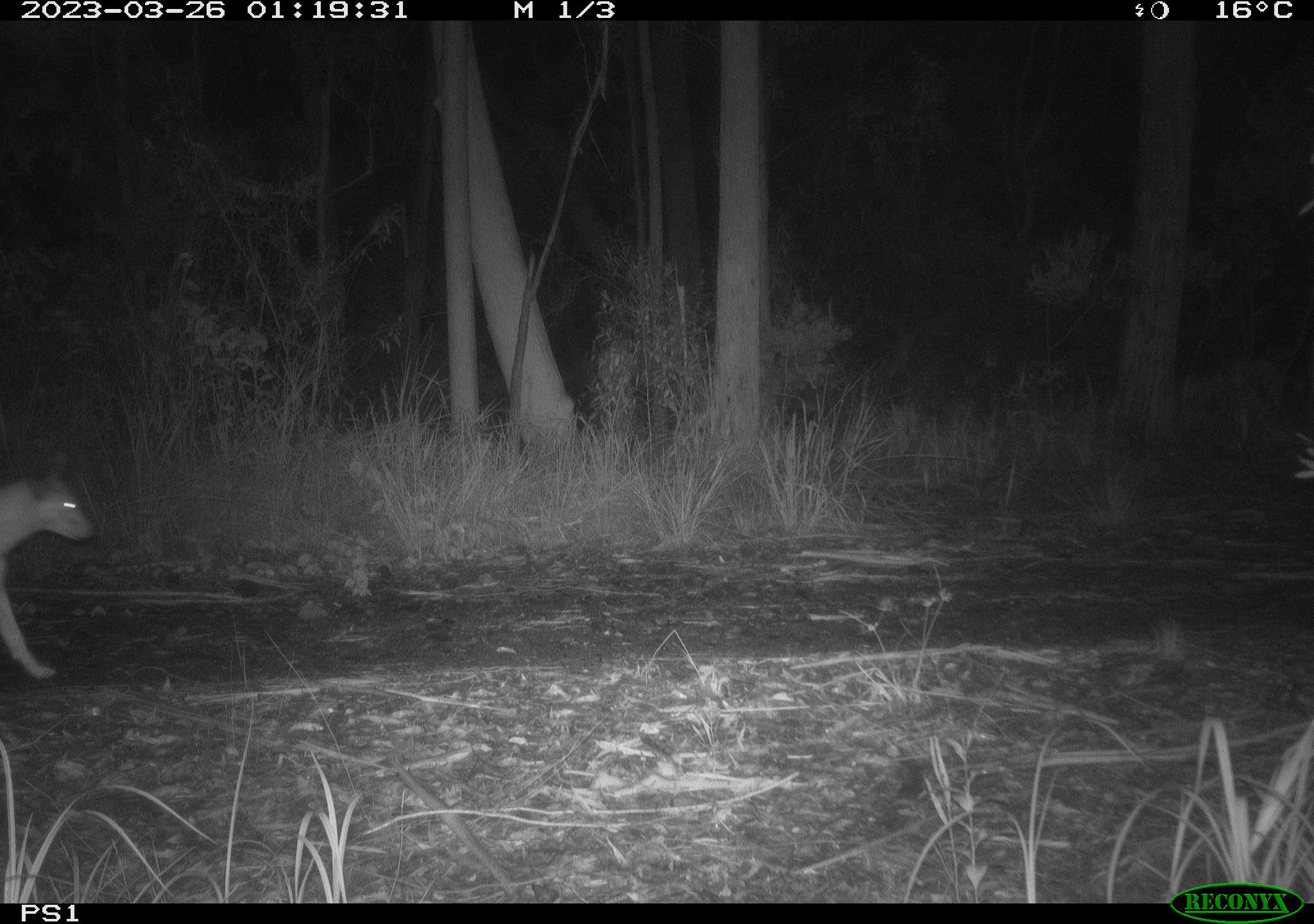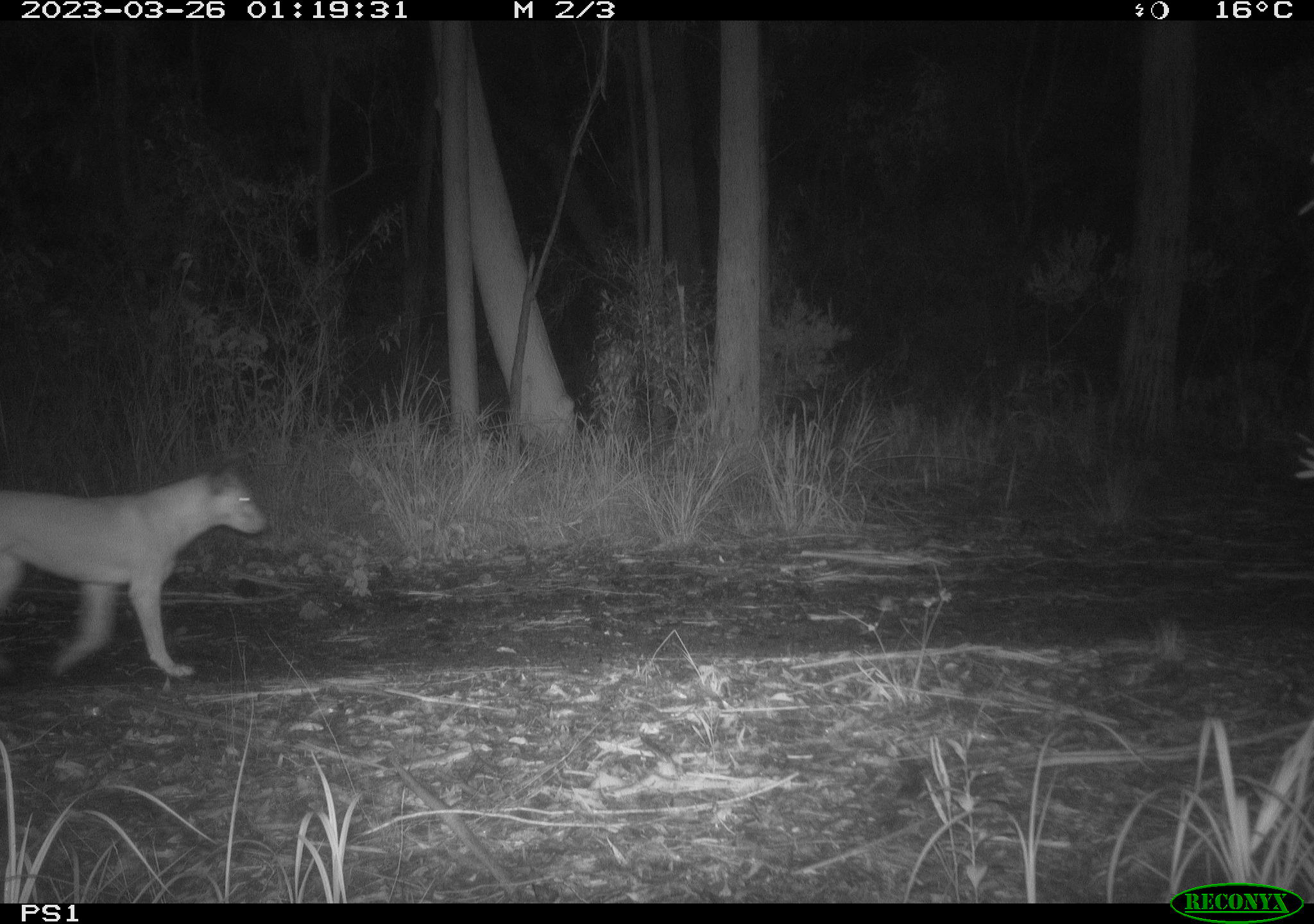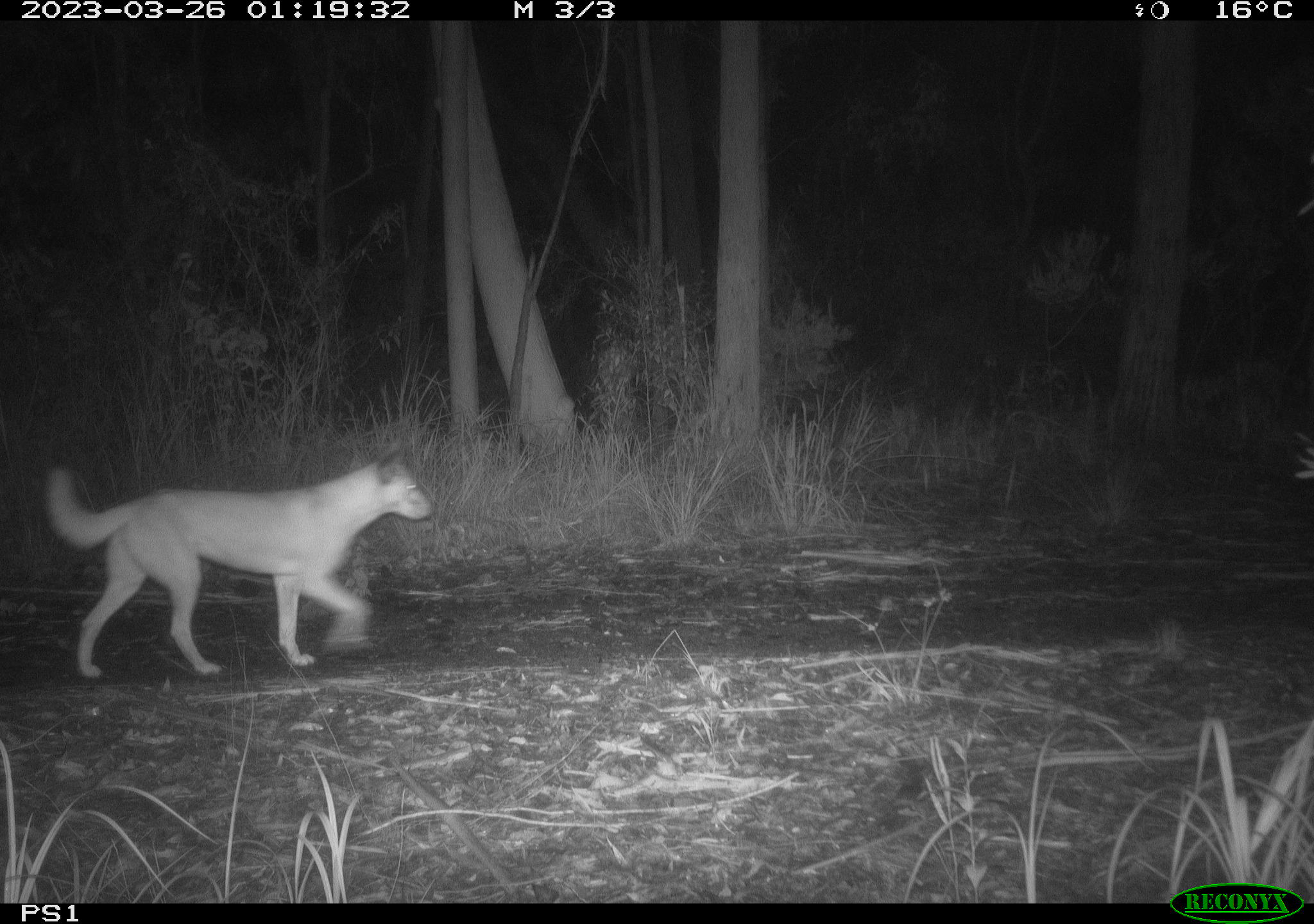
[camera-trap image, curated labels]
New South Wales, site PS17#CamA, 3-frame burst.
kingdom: Animalia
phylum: Chordata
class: Mammalia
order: Carnivora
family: Canidae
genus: Canis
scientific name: Canis familiaris dingo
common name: dingo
Dingo (Canis familiaris dingo).